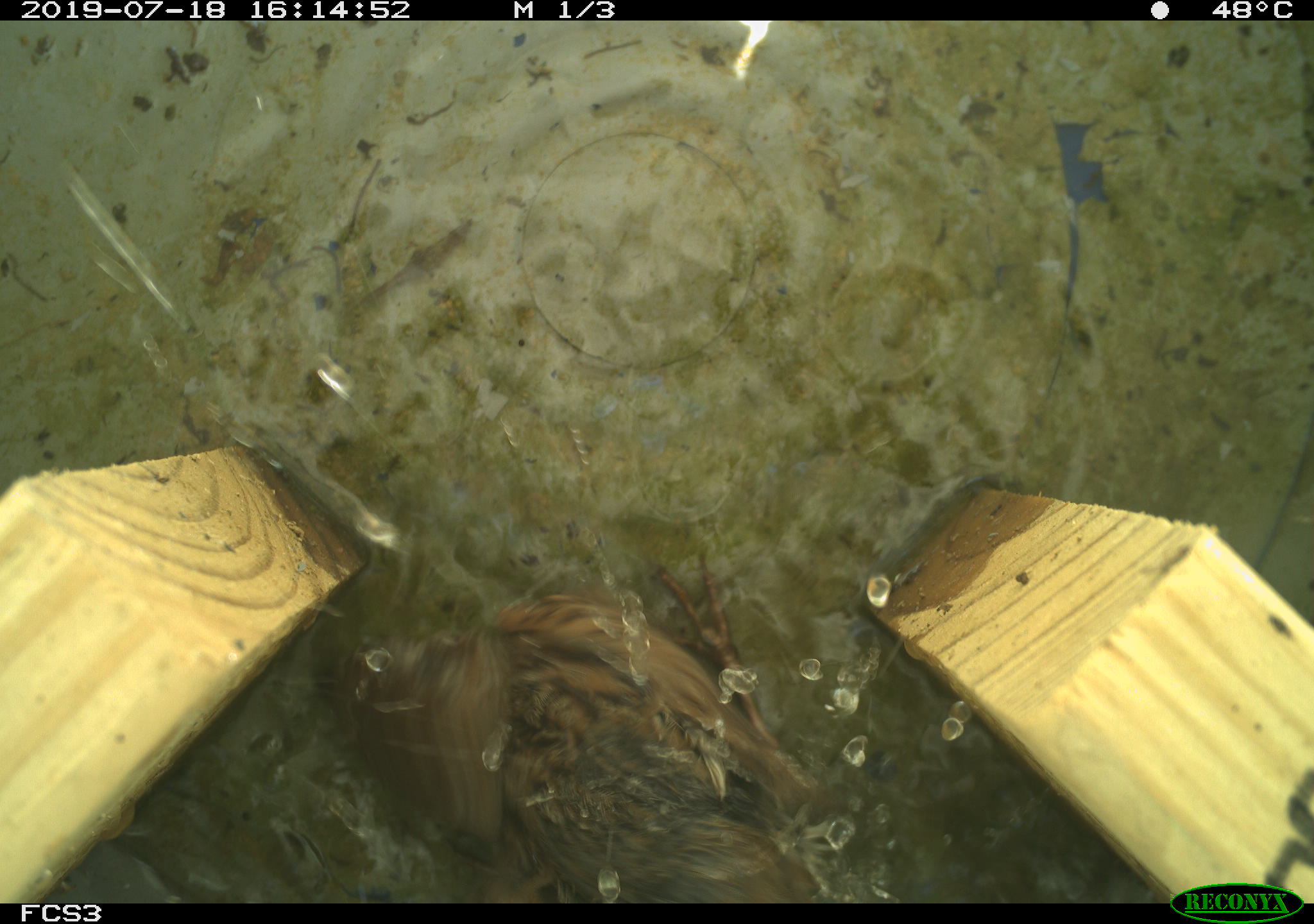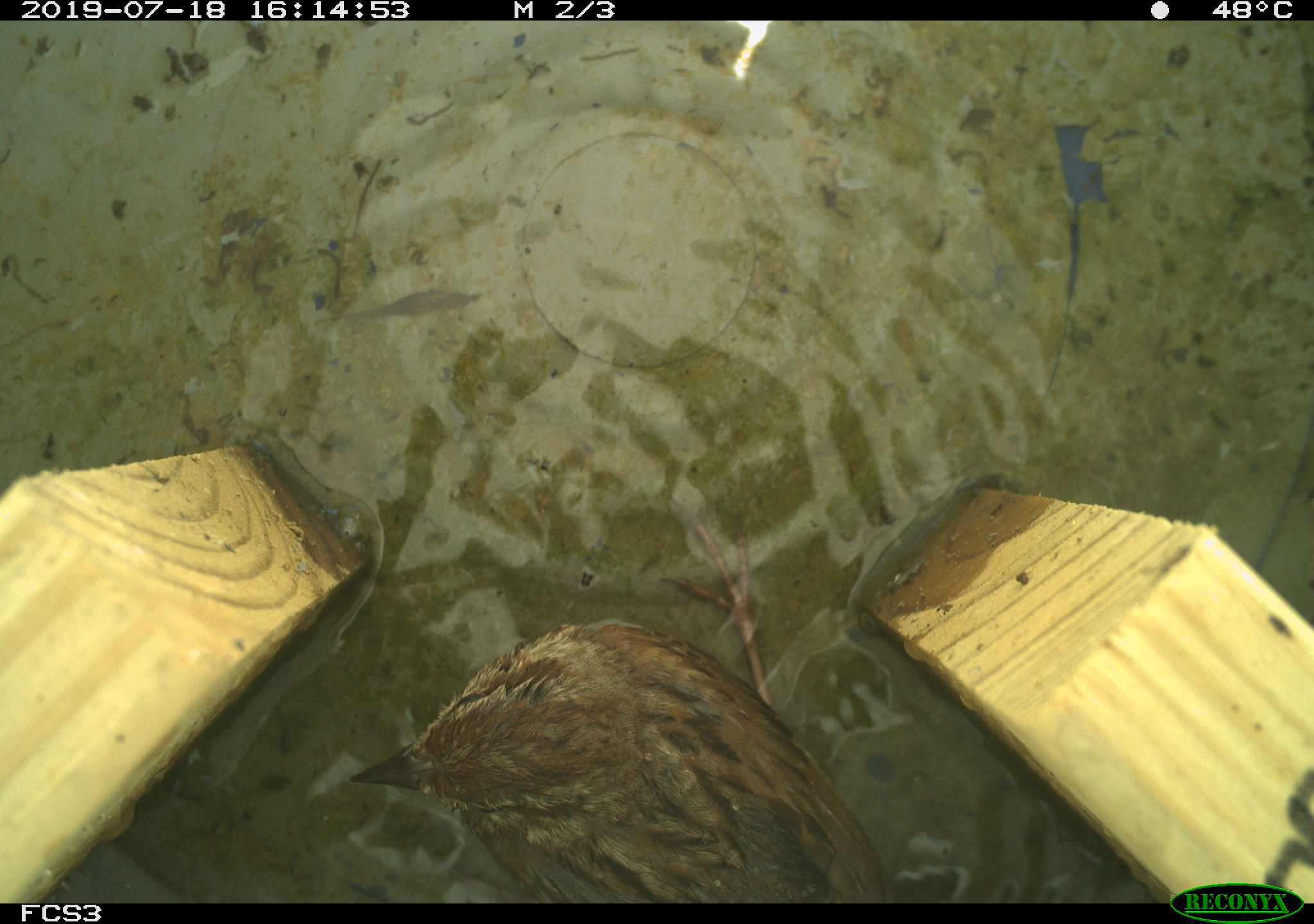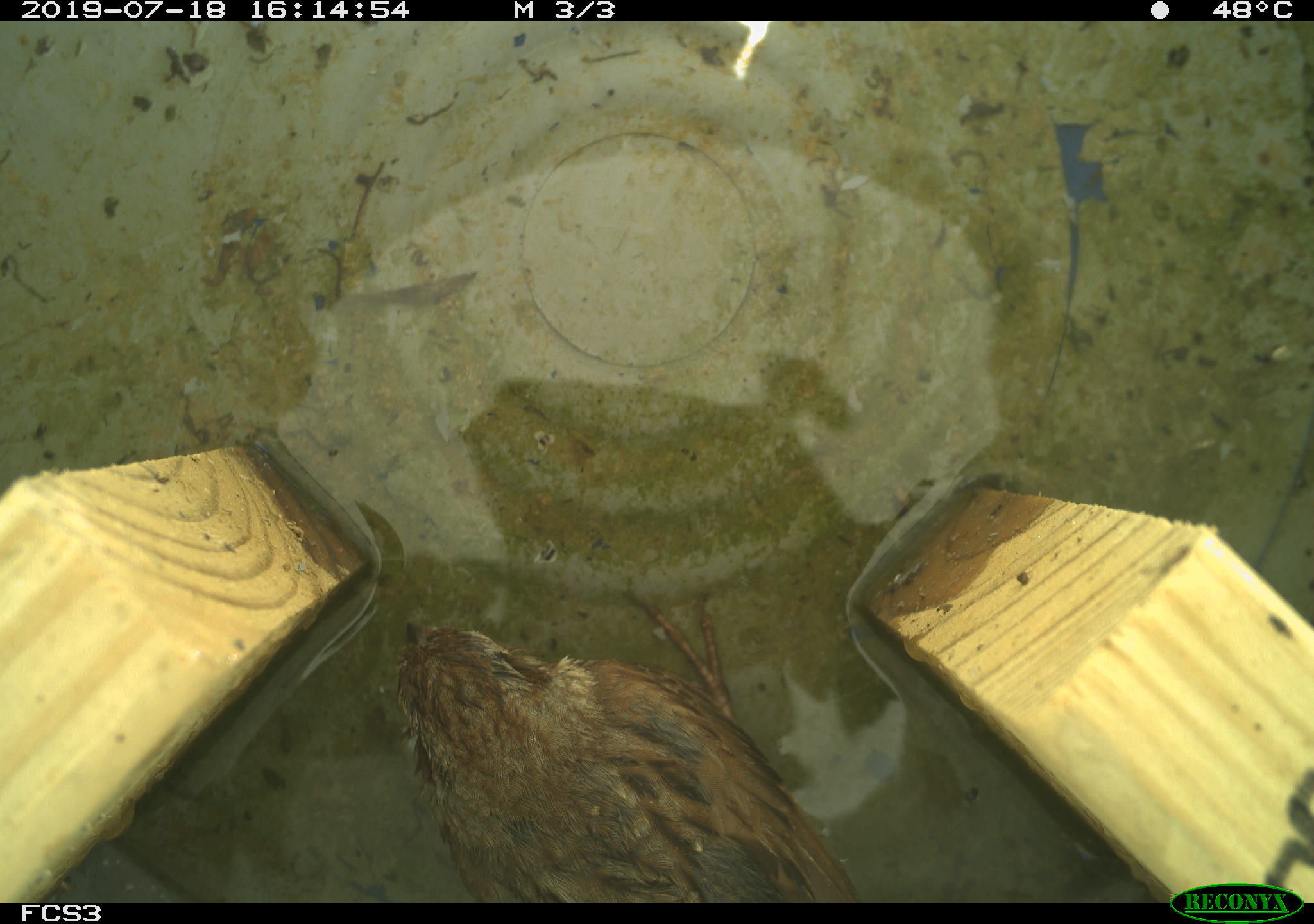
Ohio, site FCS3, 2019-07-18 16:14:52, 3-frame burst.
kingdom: Animalia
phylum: Chordata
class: Aves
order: Passeriformes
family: Passerellidae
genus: Melospiza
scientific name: Melospiza melodia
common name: song sparrow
Song sparrow (Melospiza melodia).